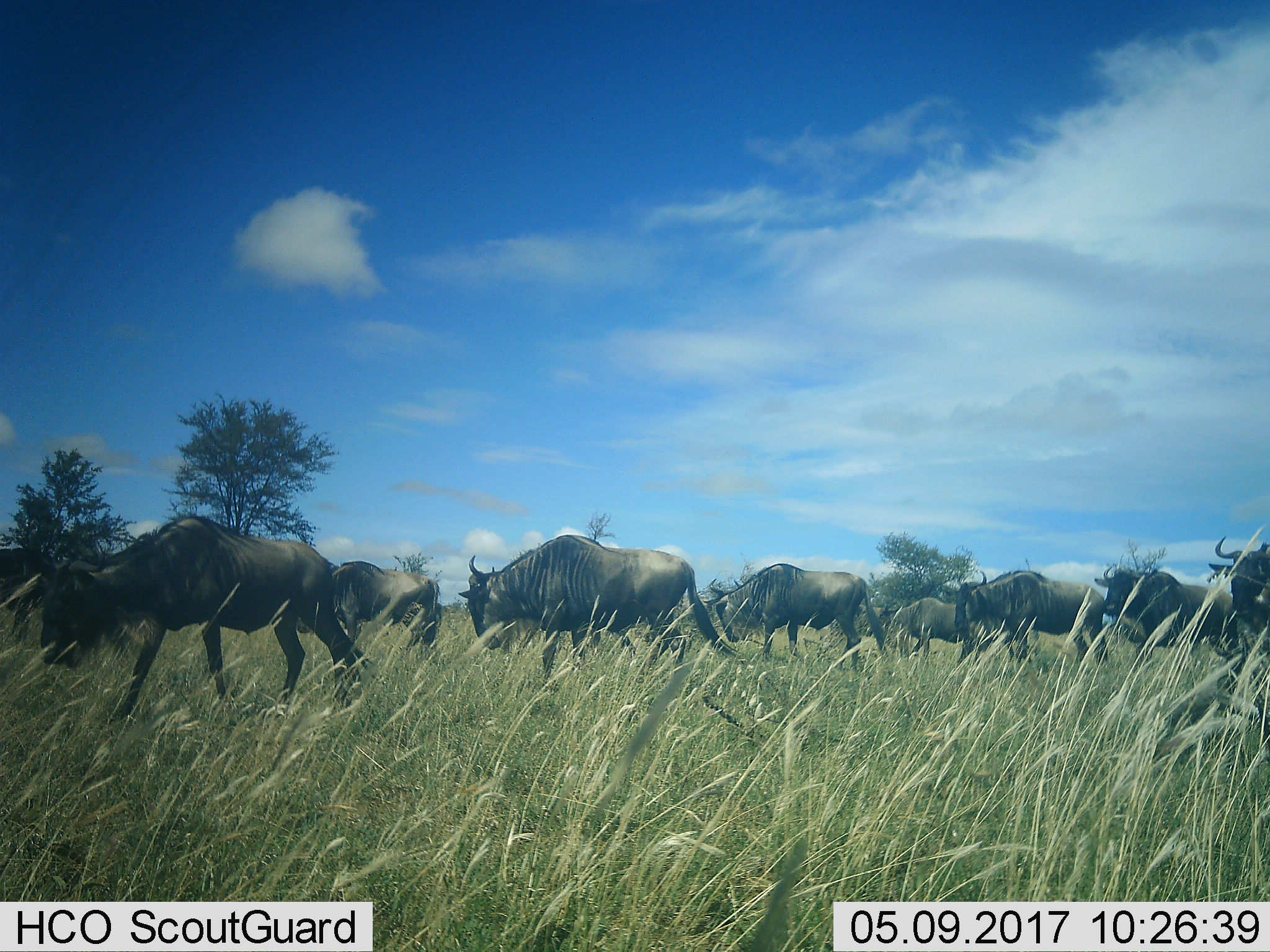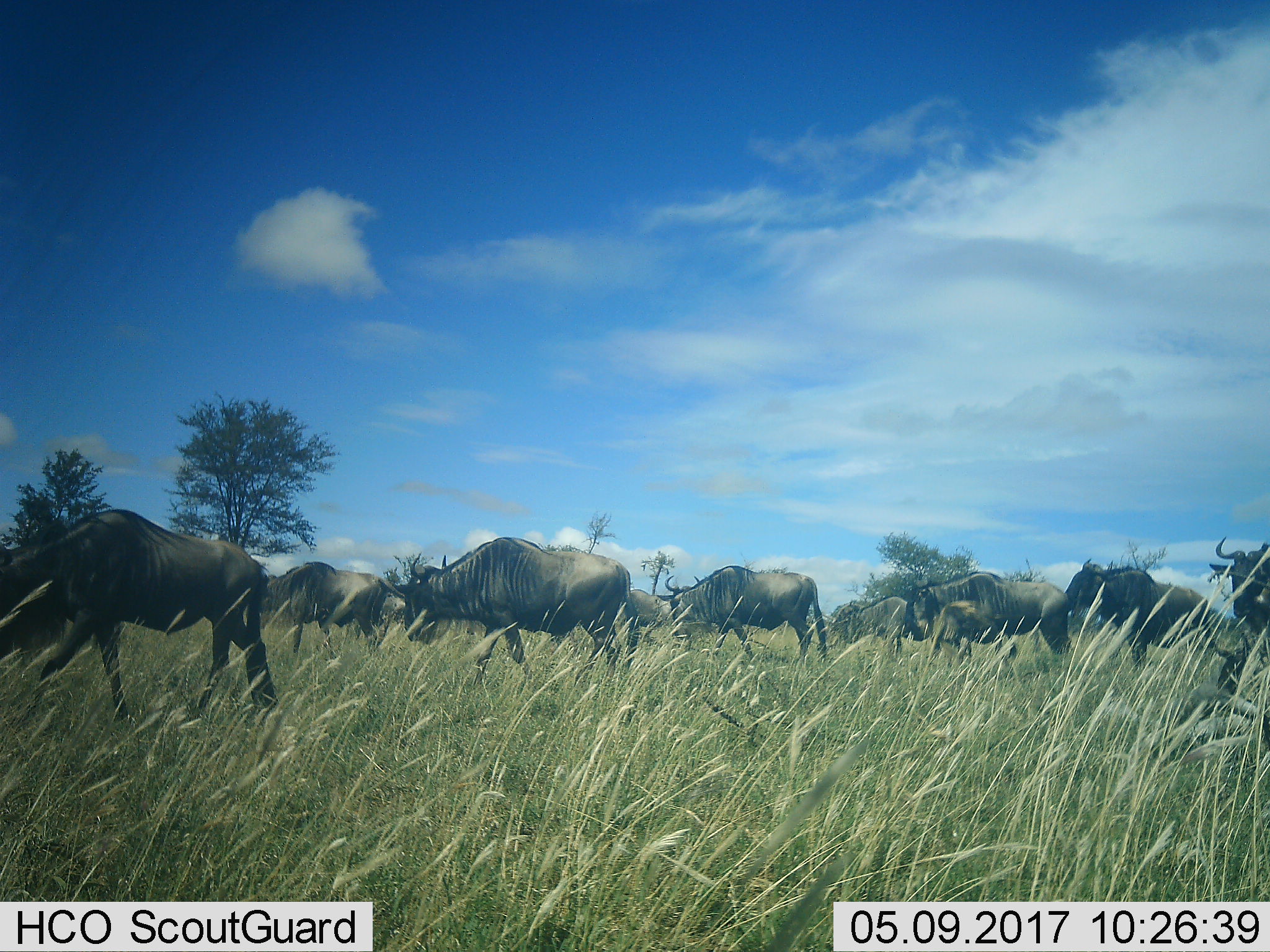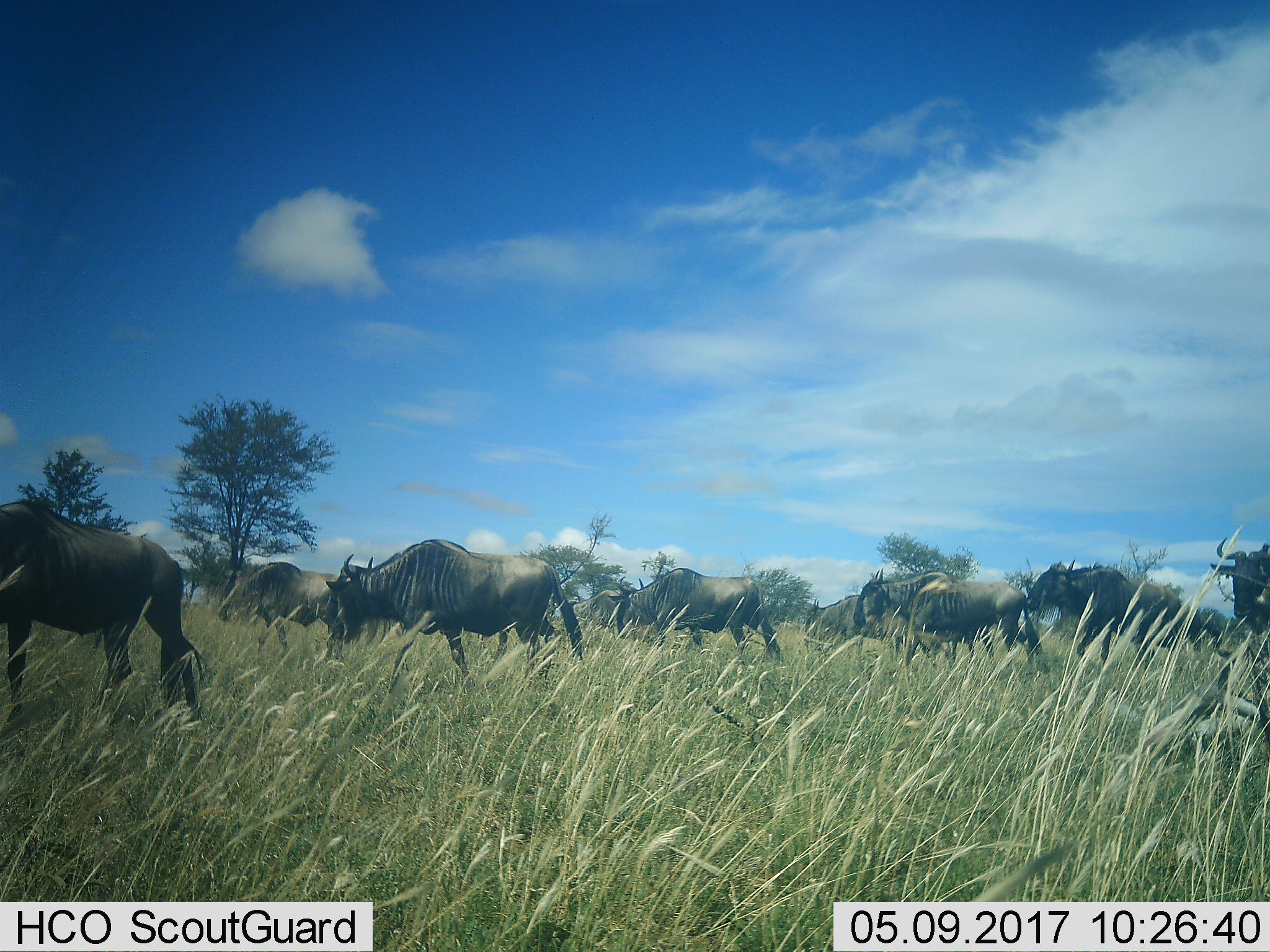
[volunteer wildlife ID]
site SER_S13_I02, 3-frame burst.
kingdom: Animalia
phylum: Chordata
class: Mammalia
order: Artiodactyla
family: Bovidae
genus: Connochaetes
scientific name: Connochaetes taurinus taurinus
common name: blue wildebeest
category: wildebeestblue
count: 9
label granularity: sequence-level